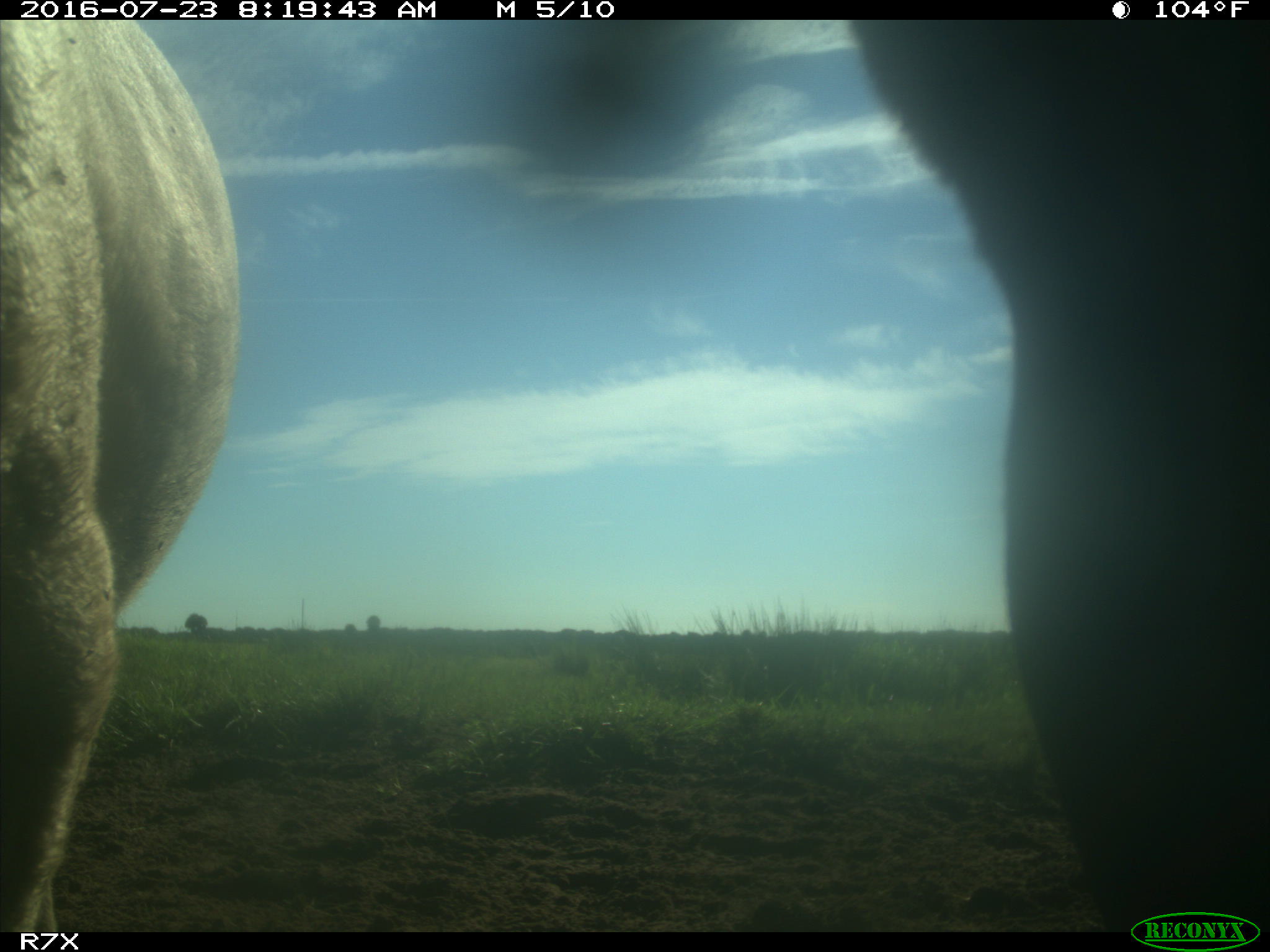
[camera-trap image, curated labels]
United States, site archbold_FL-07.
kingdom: Animalia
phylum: Chordata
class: Mammalia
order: Artiodactyla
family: Bovidae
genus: Bos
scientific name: Bos taurus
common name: domestic cow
Bos taurus (domestic cow).